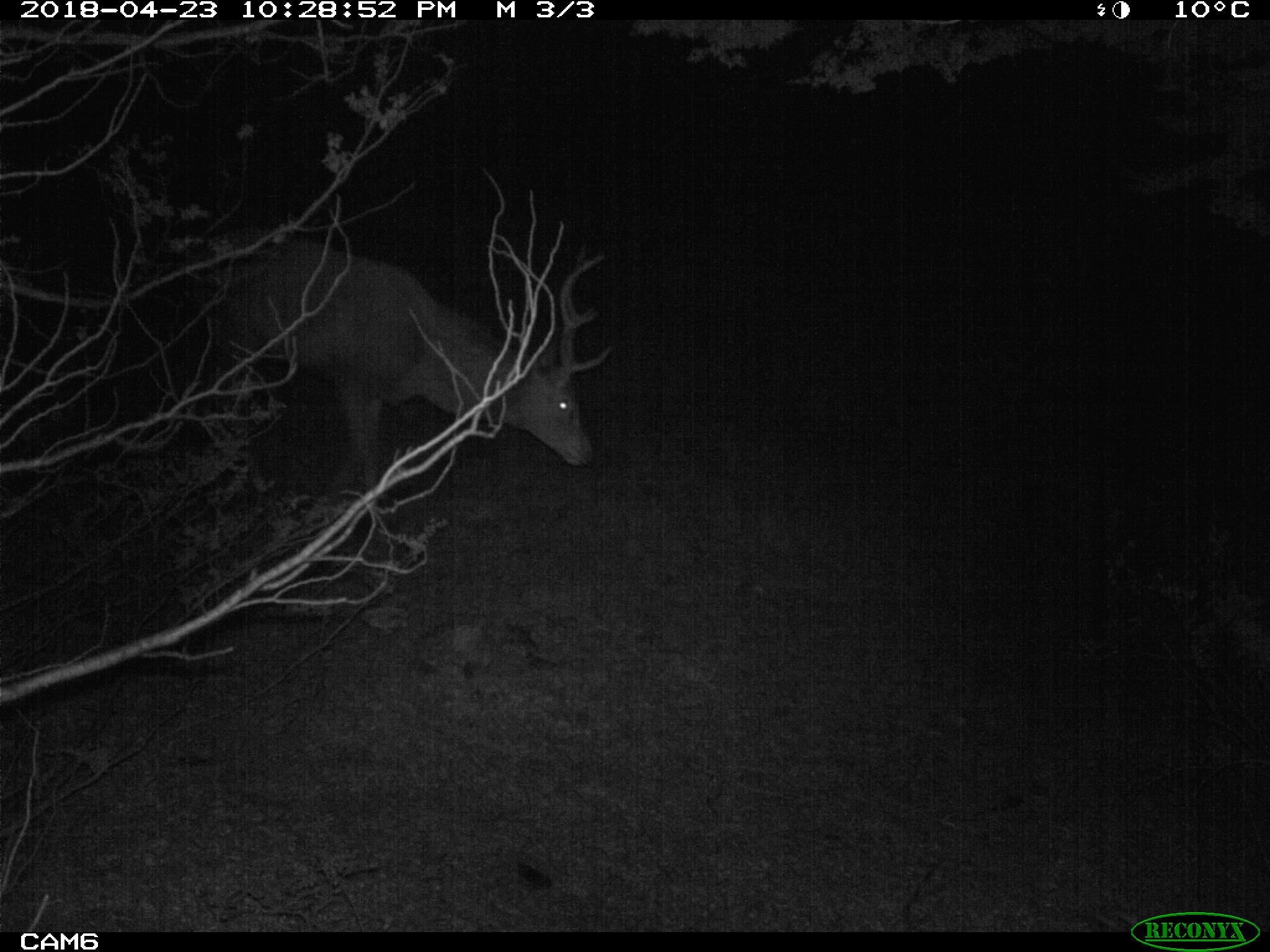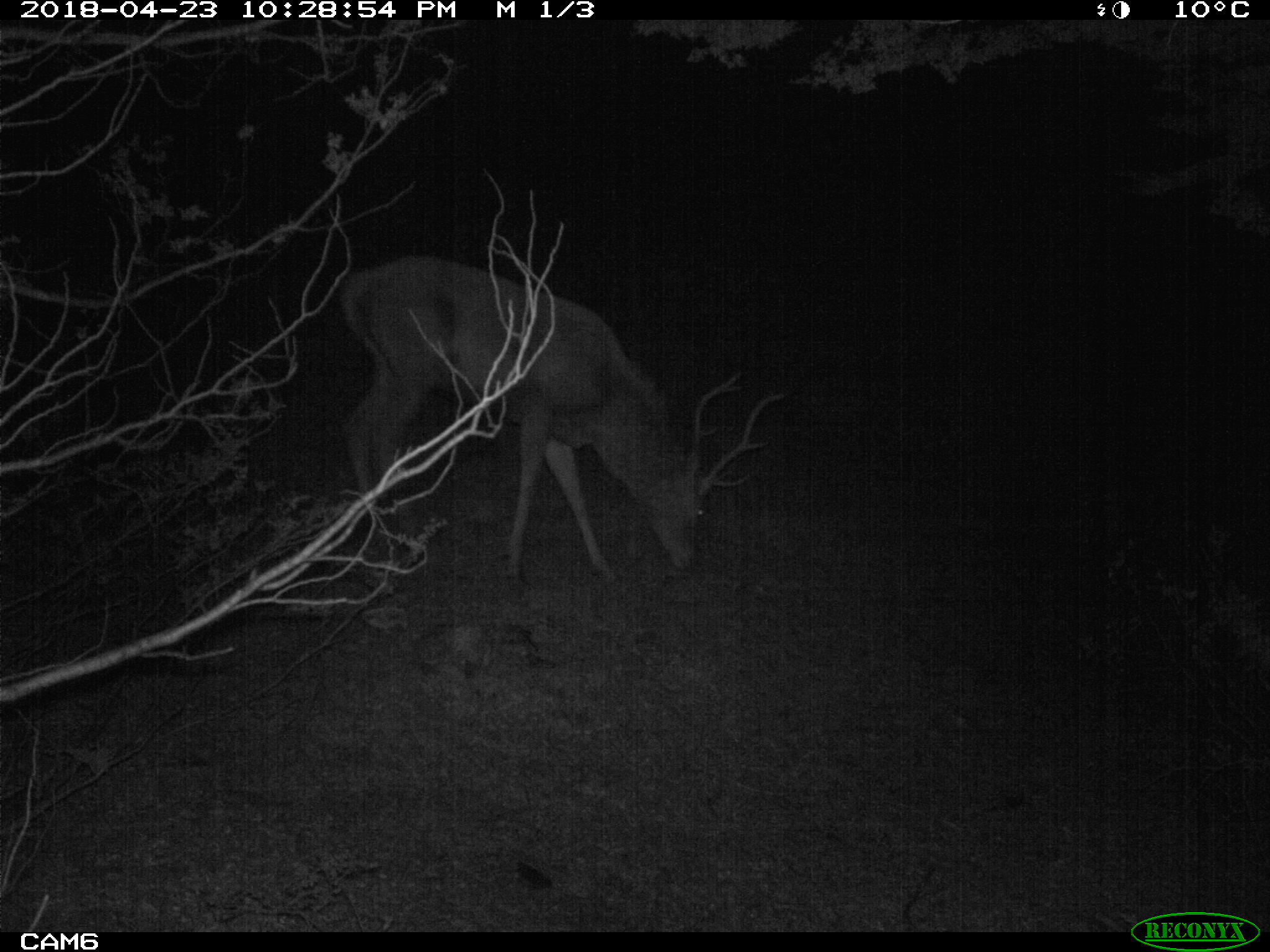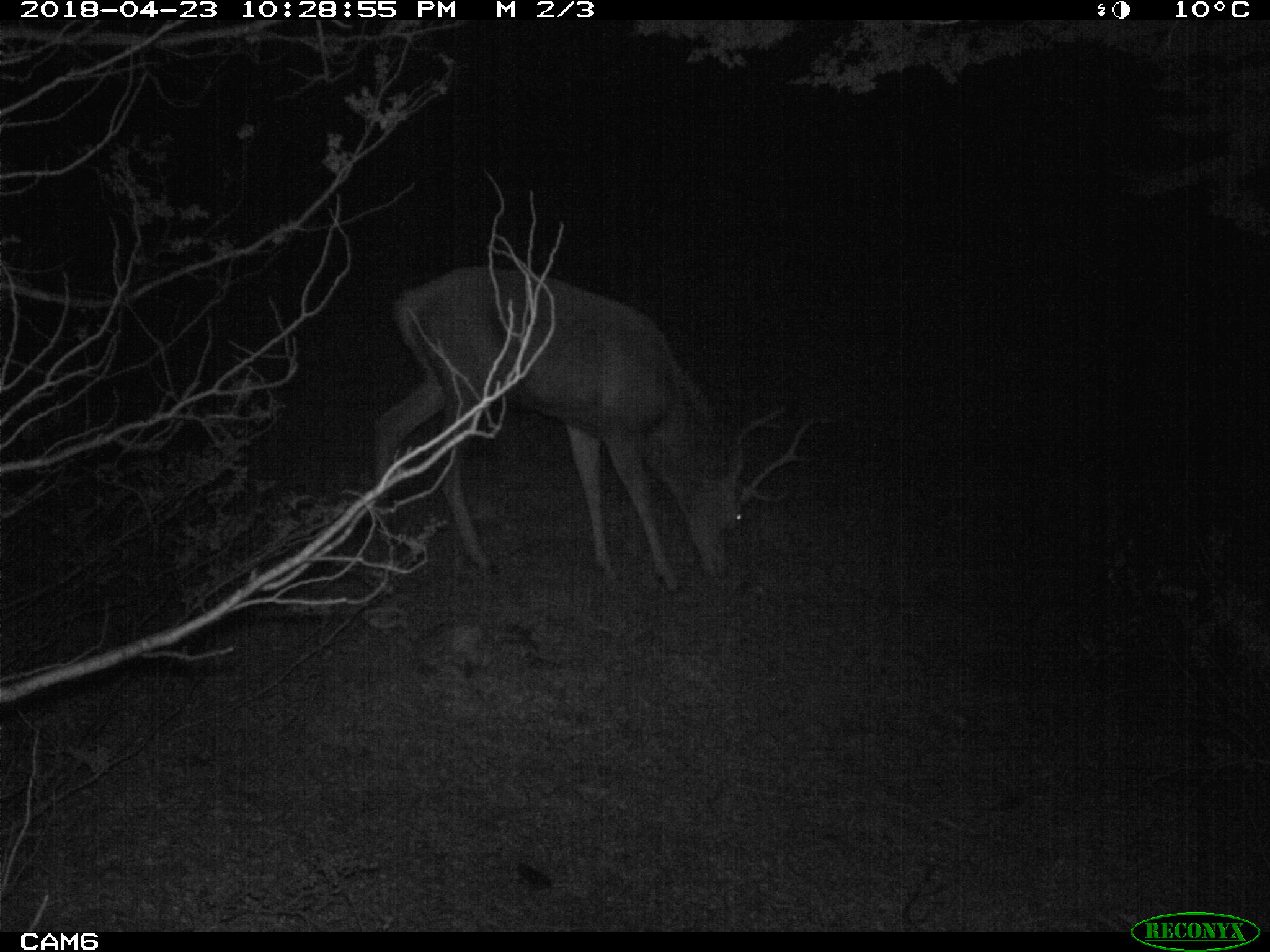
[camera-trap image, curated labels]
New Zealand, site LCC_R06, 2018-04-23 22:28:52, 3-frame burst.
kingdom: Animalia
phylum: Chordata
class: Mammalia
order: Artiodactyla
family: Cervidae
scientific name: Cervidae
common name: deer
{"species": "deer (Cervidae)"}